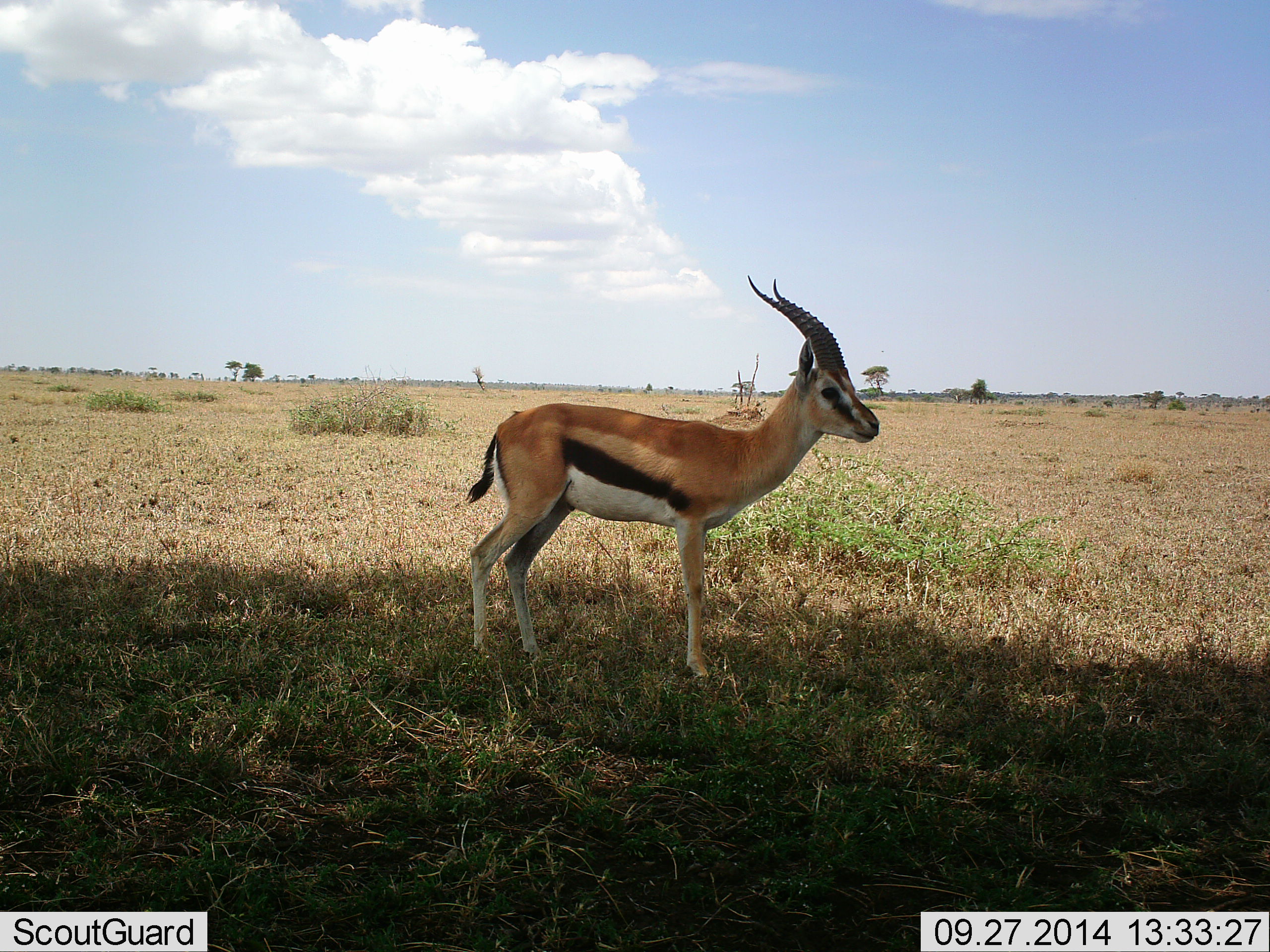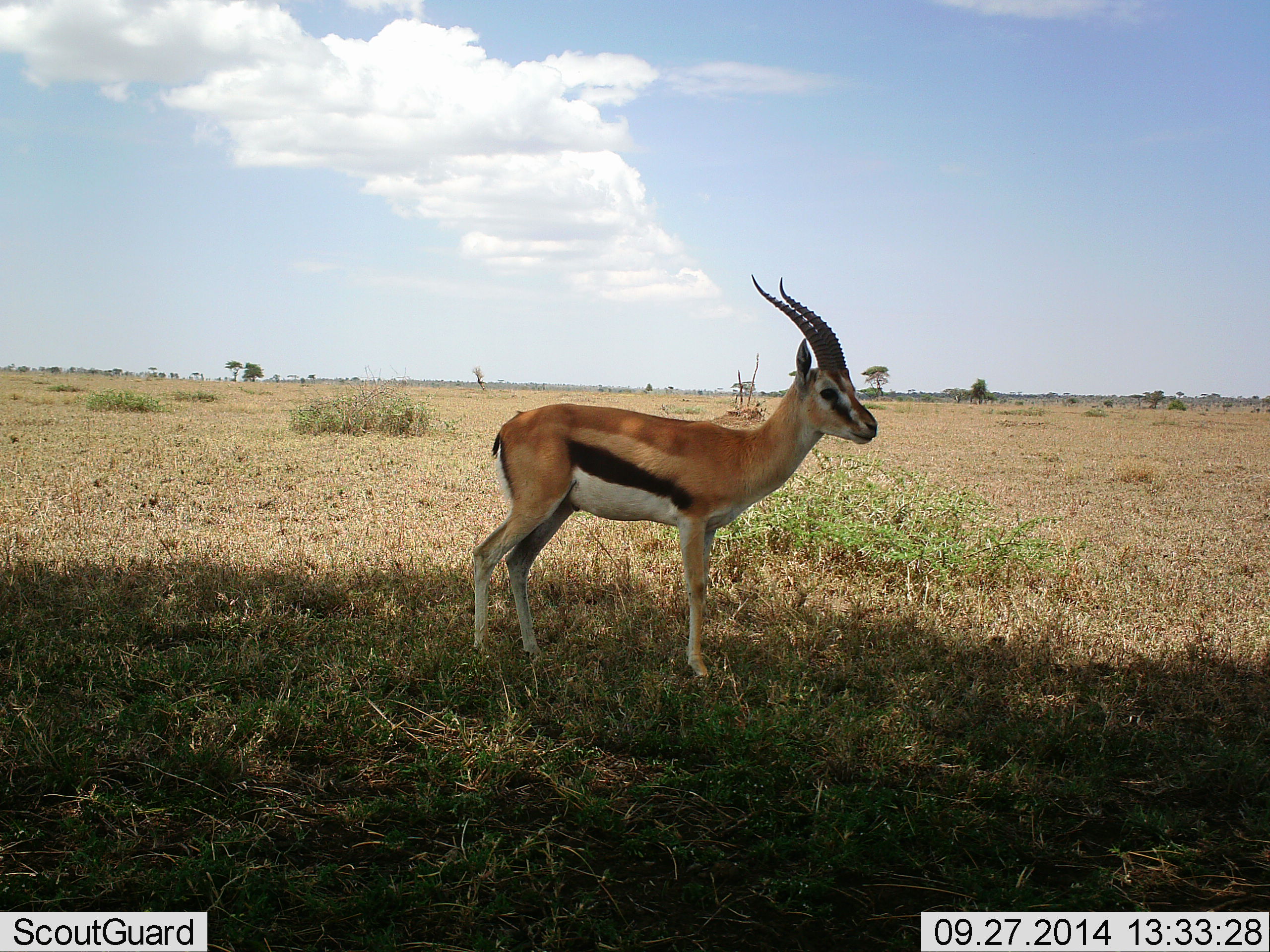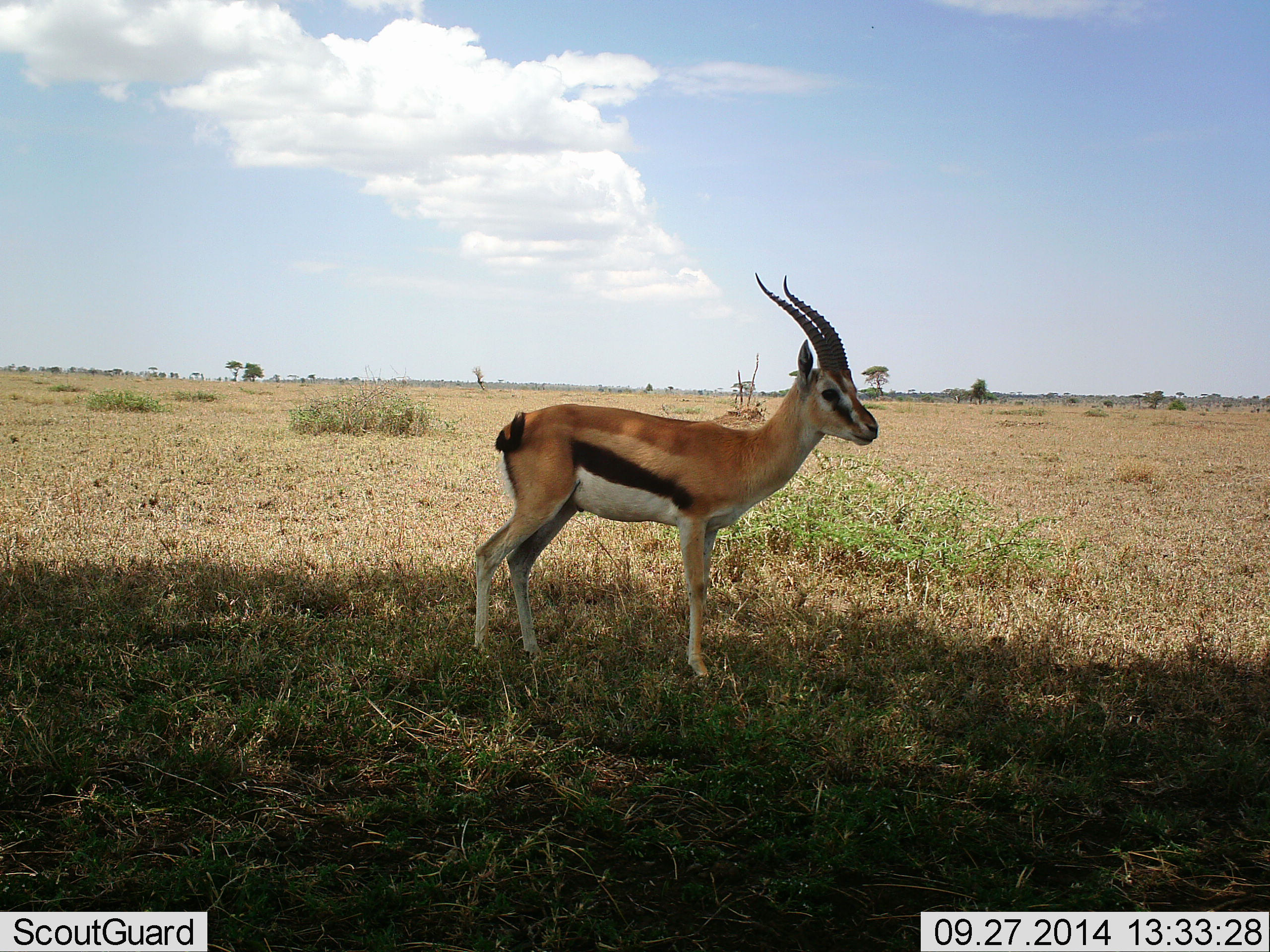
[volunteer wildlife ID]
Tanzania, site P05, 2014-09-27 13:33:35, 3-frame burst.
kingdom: Animalia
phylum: Chordata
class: Mammalia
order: Artiodactyla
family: Bovidae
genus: Eudorcas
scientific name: Eudorcas thomsonii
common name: thomson's gazelle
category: gazellethomsons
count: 1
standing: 100%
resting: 0%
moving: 0%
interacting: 0%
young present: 0%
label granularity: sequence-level